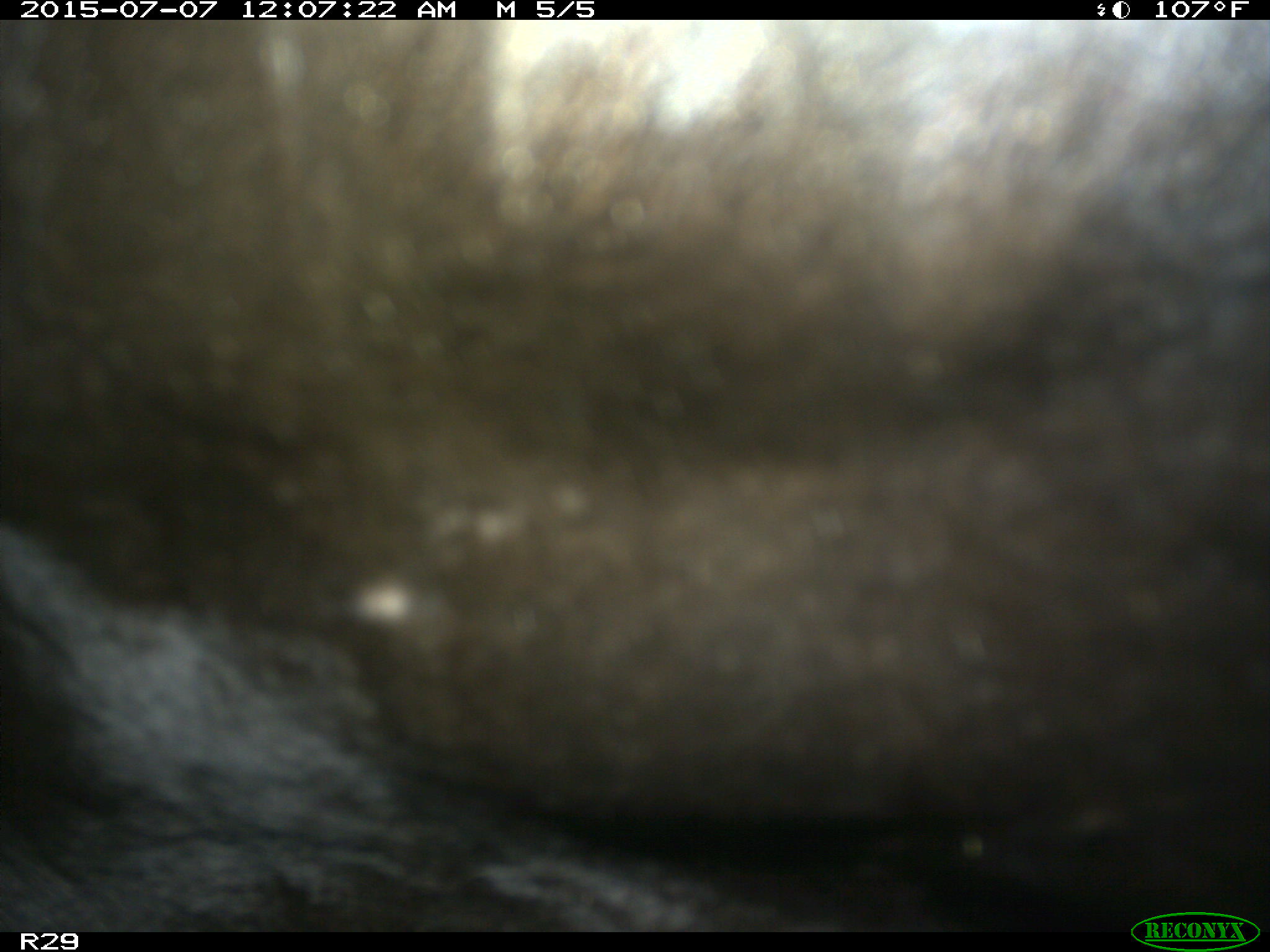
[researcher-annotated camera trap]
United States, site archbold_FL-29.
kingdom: Animalia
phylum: Chordata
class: Mammalia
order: Artiodactyla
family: Bovidae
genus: Bos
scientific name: Bos taurus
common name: domestic cow